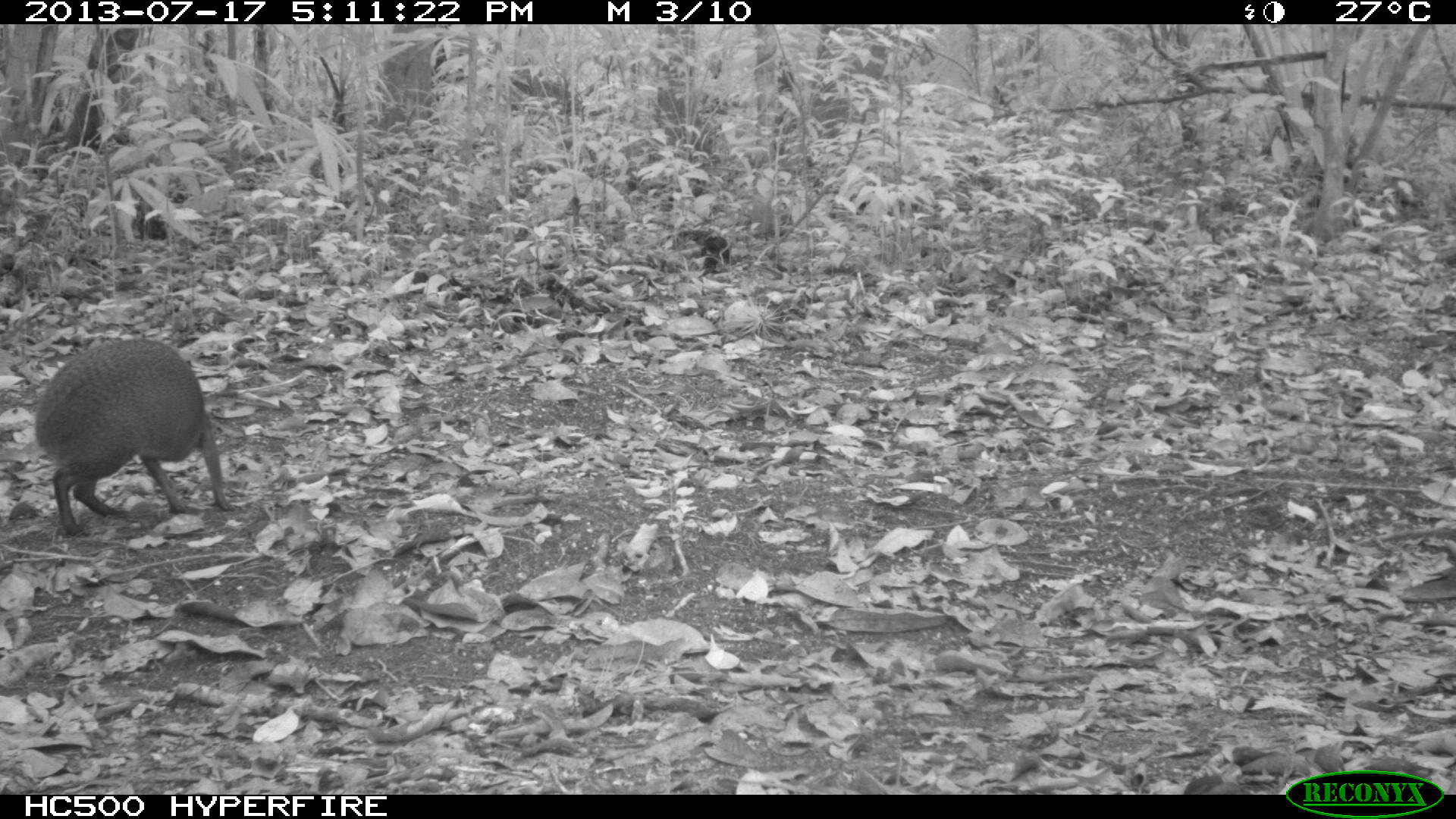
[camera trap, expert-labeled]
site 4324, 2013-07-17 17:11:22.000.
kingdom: Animalia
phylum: Chordata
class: Mammalia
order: Rodentia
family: Dasyproctidae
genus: Dasyprocta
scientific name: Dasyprocta punctata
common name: central american agouti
Dasyprocta punctata (central american agouti), count 1.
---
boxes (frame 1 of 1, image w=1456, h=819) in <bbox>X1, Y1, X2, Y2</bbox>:
dasyprocta punctata: <bbox>32, 335, 236, 535</bbox>